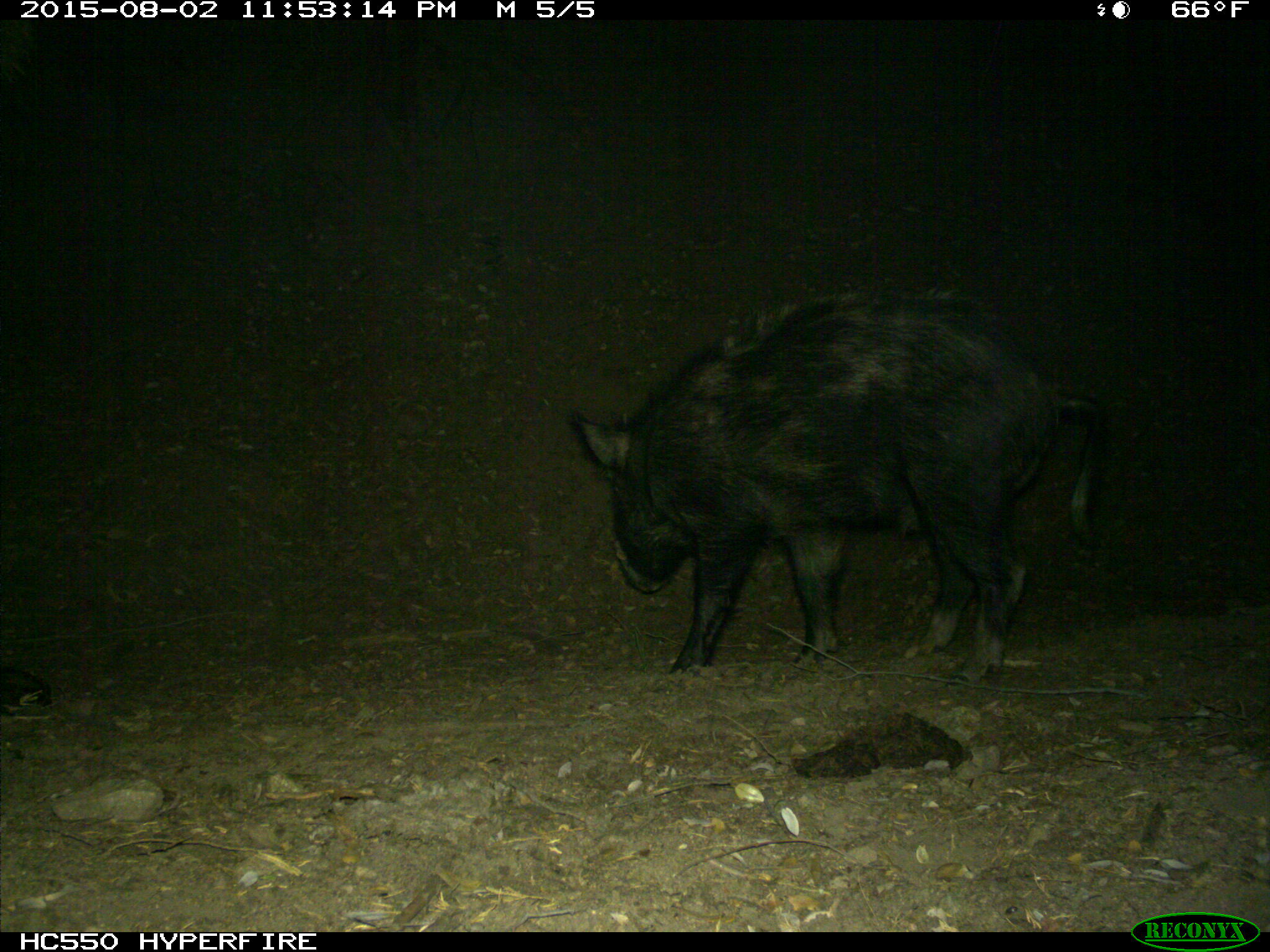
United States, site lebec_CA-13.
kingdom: Animalia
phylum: Chordata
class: Mammalia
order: Artiodactyla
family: Suidae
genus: Sus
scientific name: Sus scrofa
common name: wild boar